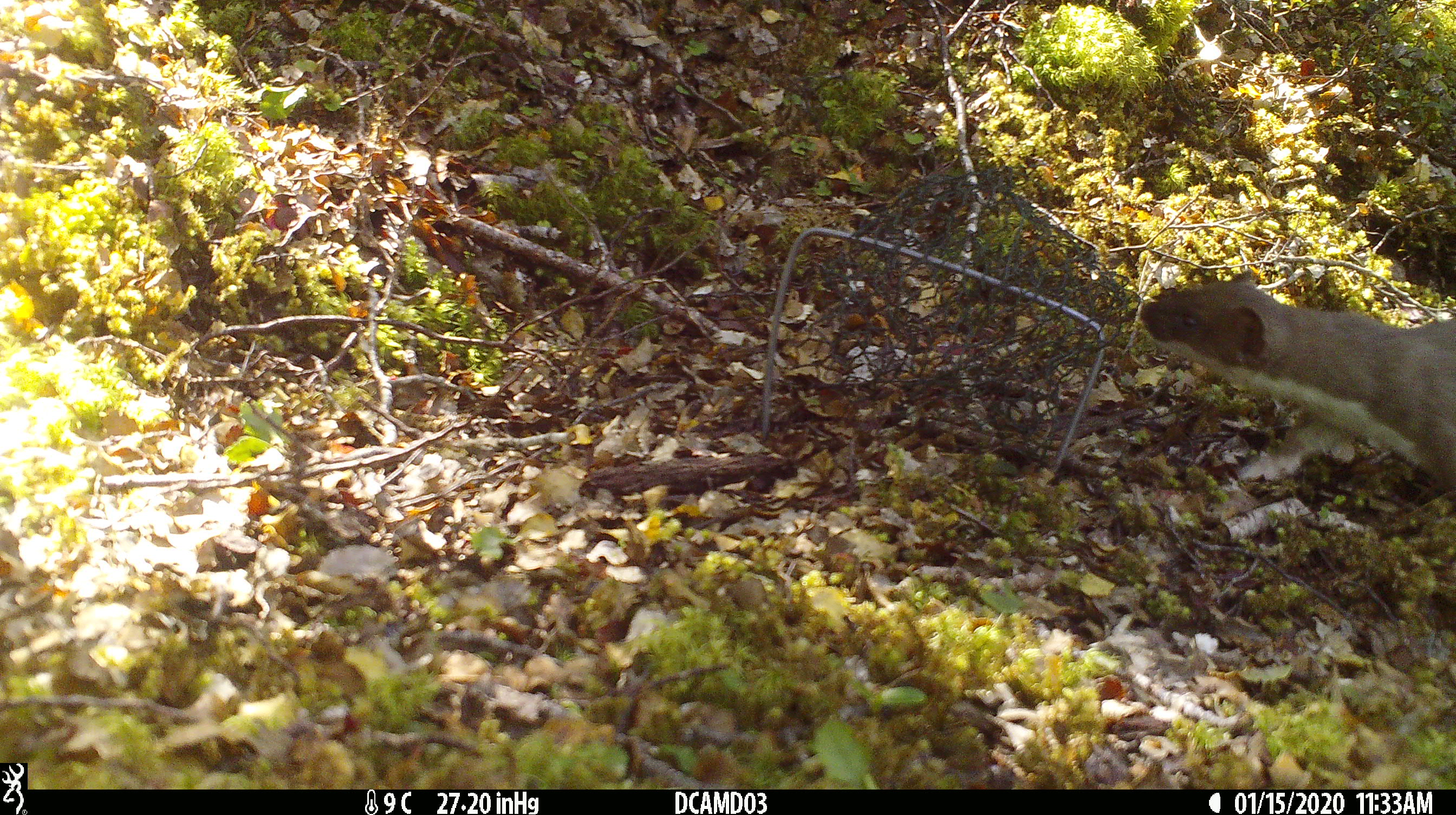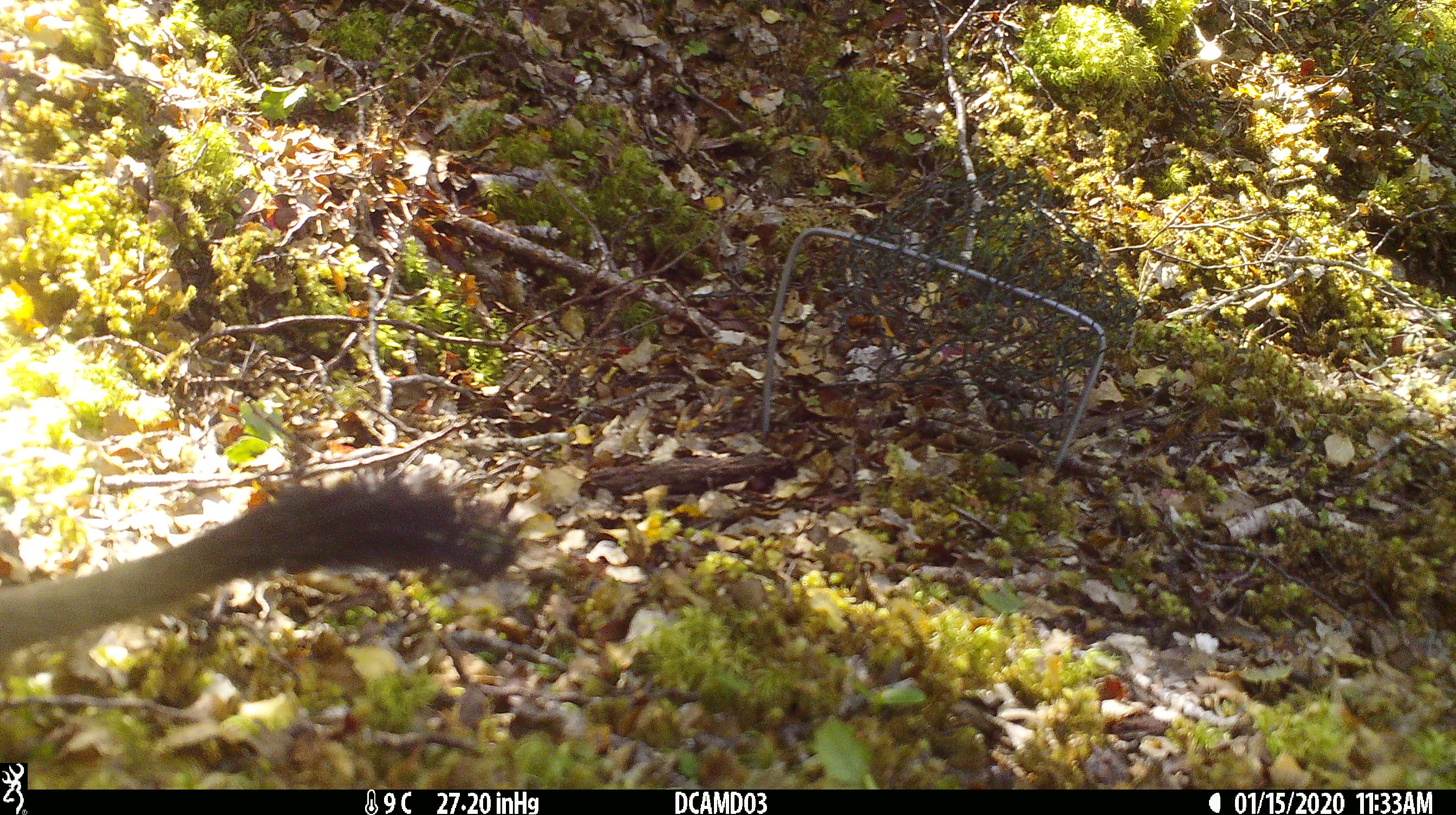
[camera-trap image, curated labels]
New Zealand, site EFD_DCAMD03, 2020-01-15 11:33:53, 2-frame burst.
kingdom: Animalia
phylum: Chordata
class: Mammalia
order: Carnivora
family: Mustelidae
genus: Mustela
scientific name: Mustela erminea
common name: stoat